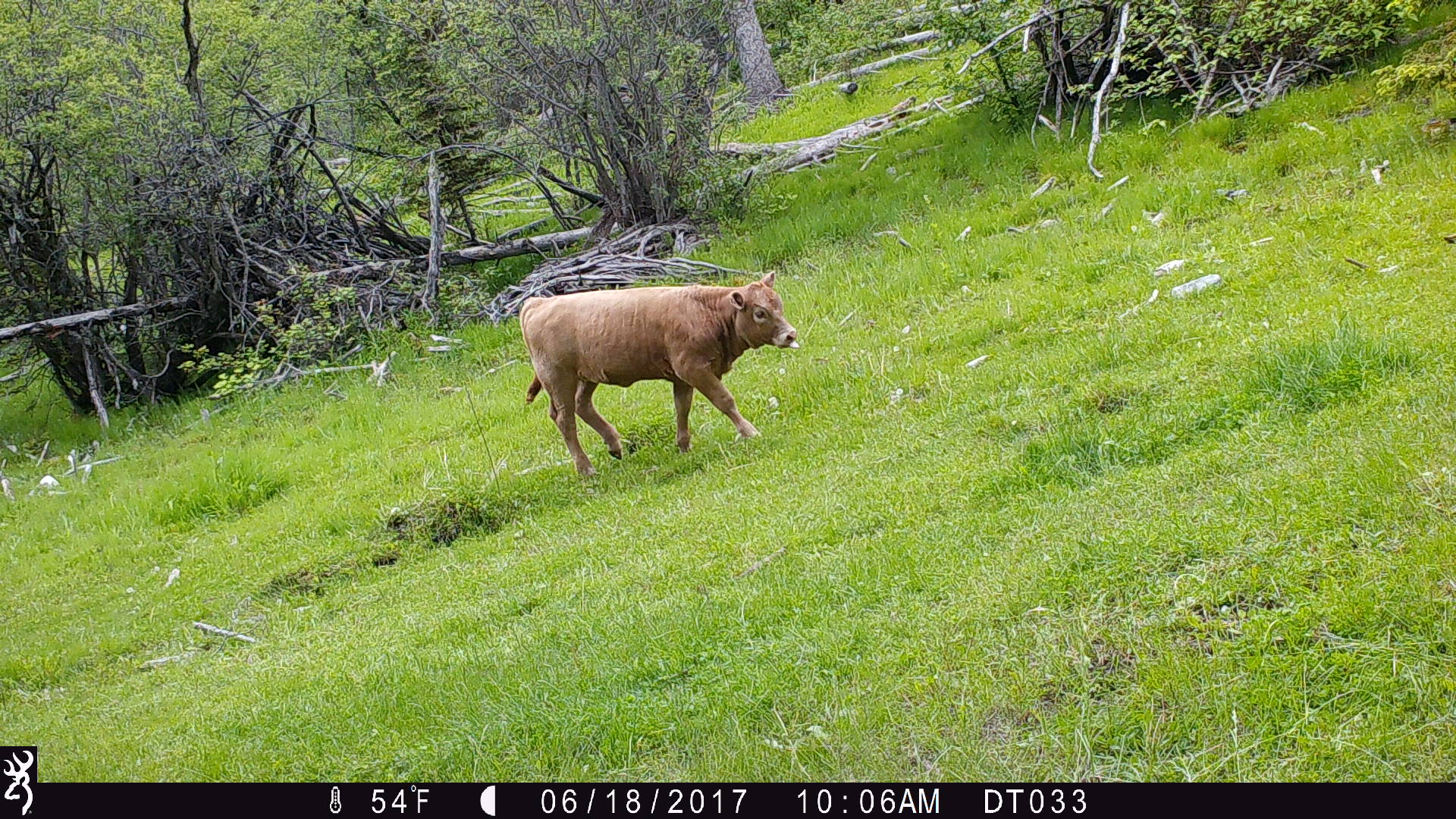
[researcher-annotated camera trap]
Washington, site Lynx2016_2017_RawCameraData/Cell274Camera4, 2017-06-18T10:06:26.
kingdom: Animalia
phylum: Chordata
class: Mammalia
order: Artiodactyla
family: Bovidae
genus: Bos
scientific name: Bos taurus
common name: domestic cattle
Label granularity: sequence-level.